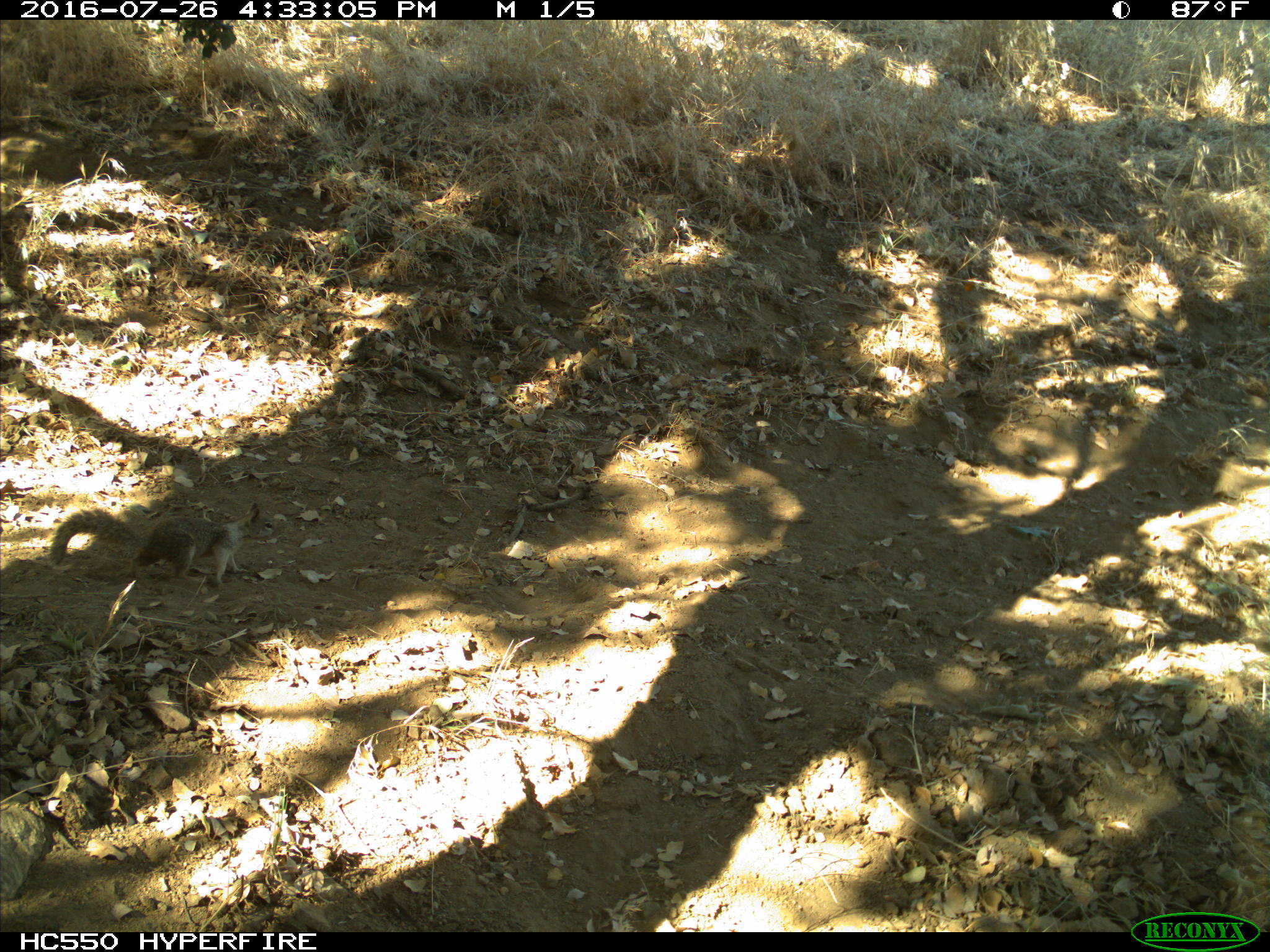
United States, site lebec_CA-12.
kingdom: Animalia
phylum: Chordata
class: Mammalia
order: Rodentia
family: Sciuridae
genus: Otospermophilus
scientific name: Otospermophilus beecheyi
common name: california ground squirrel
Otospermophilus beecheyi (california ground squirrel).